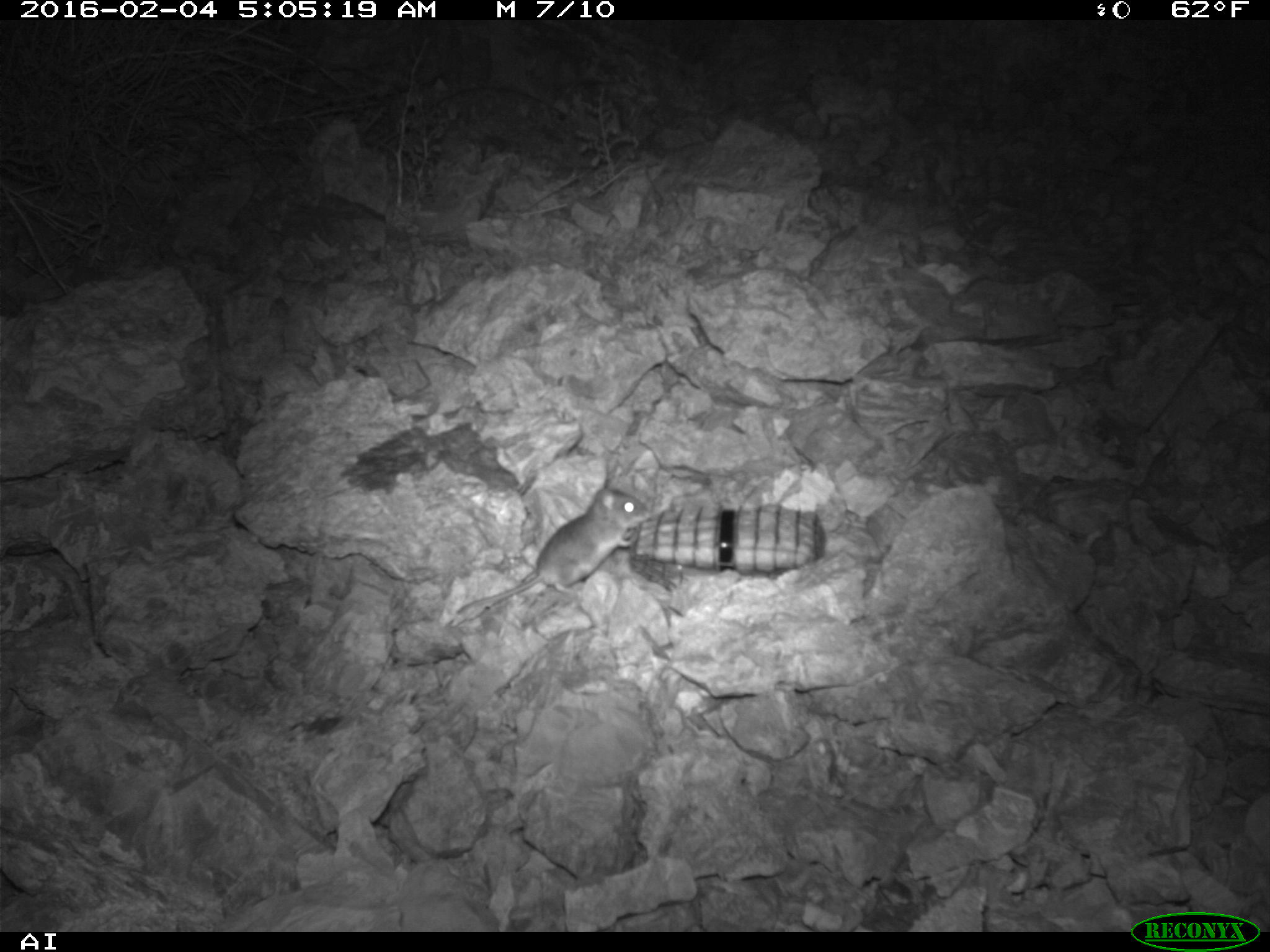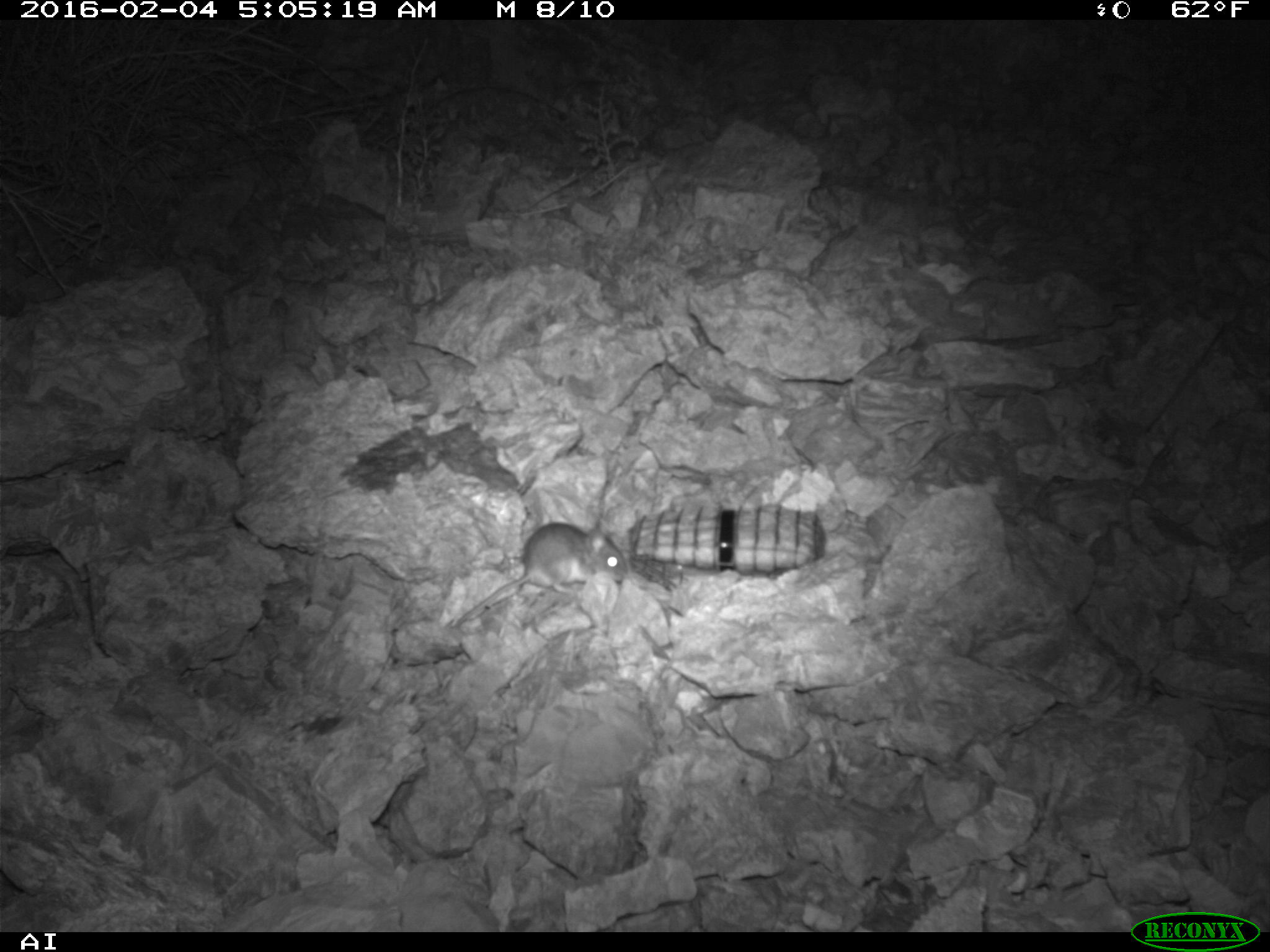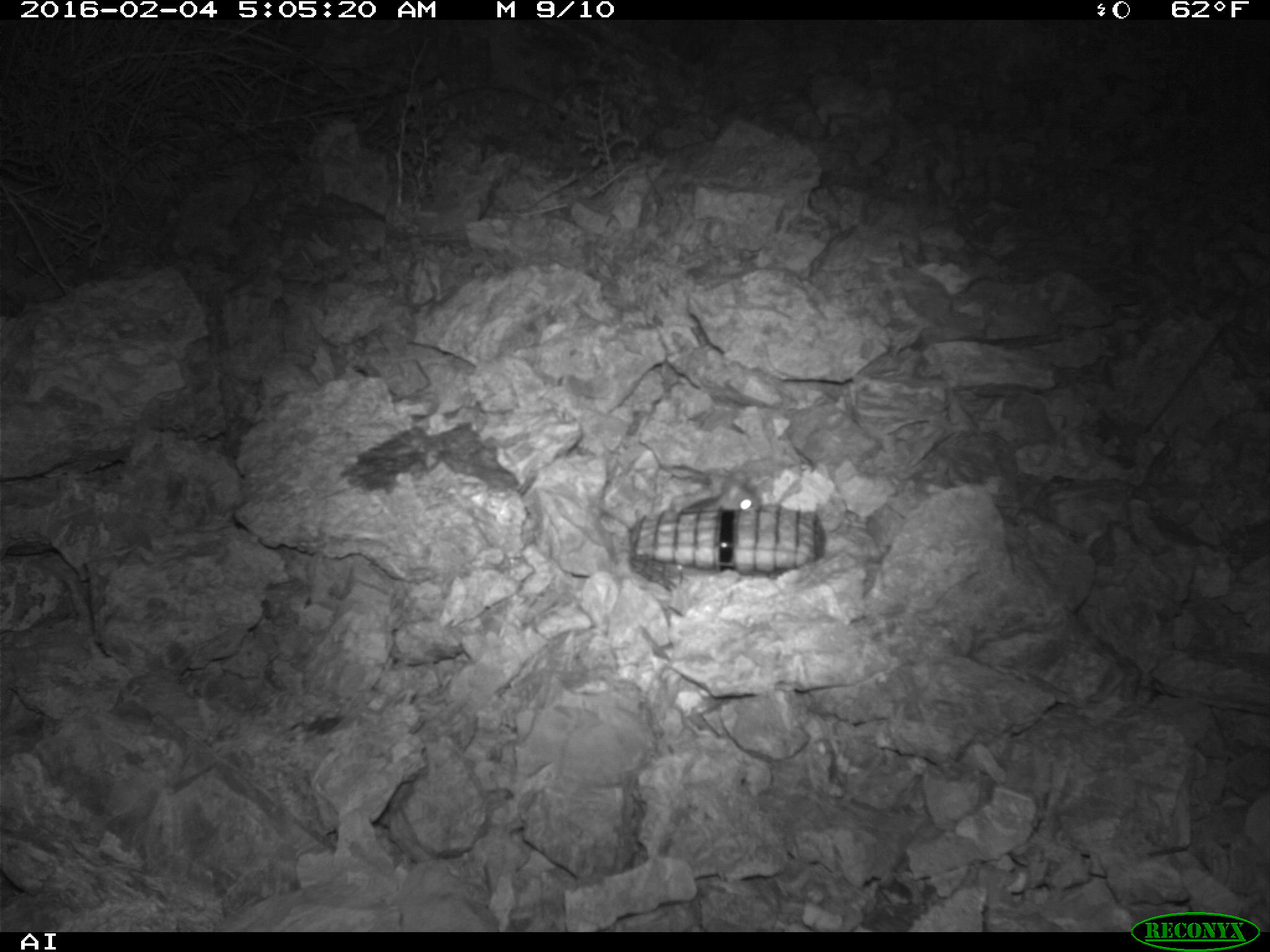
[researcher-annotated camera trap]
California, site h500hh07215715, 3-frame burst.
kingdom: Animalia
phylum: Chordata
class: Mammalia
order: Rodentia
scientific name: Rodentia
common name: rodent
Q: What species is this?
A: Rodent (Rodentia).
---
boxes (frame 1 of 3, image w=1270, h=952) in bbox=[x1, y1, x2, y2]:
rodent: bbox=[454, 486, 653, 629]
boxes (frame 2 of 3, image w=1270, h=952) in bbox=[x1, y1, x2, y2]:
rodent: bbox=[453, 521, 628, 628]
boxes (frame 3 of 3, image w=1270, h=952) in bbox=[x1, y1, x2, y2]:
rodent: bbox=[646, 465, 762, 522]